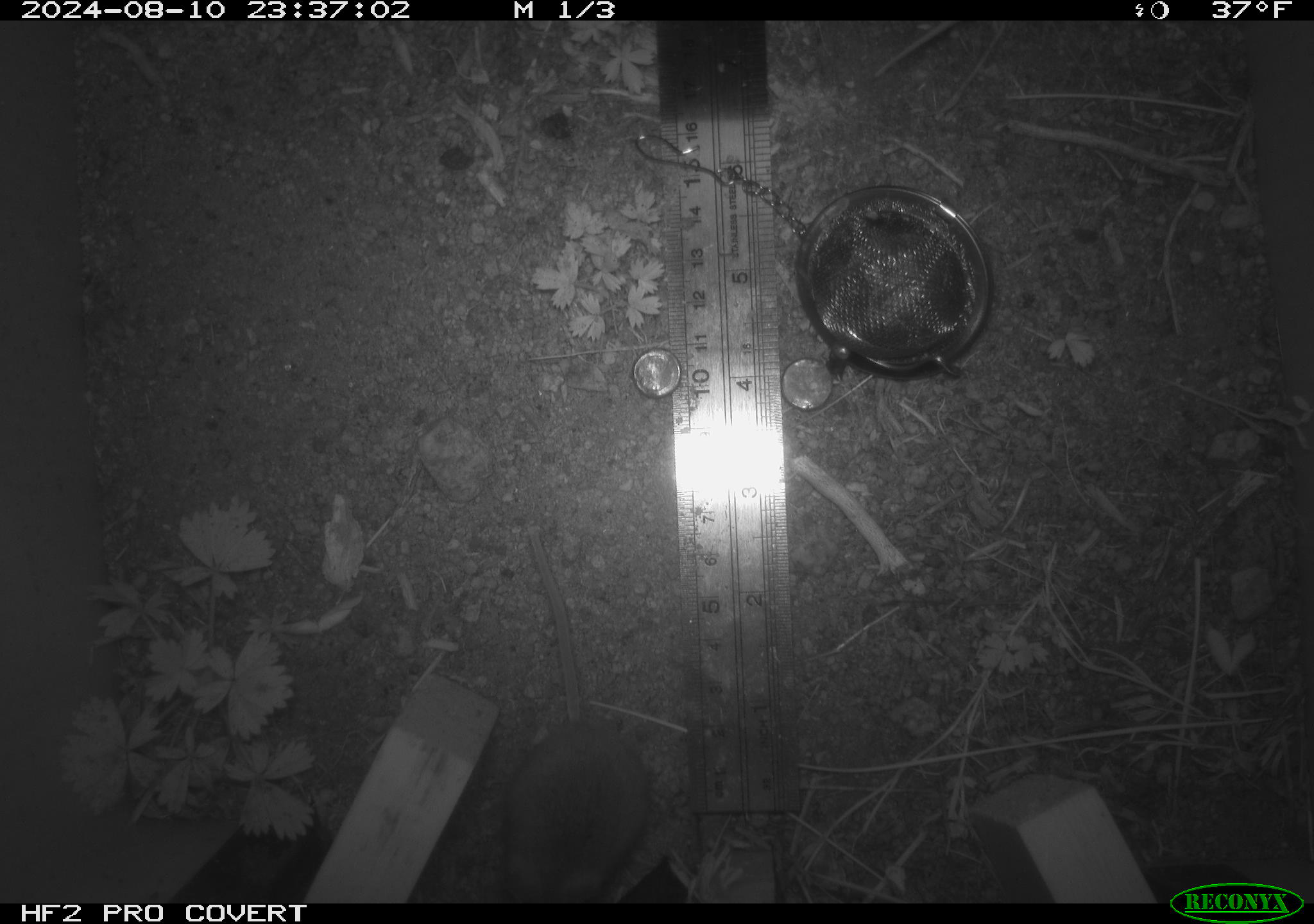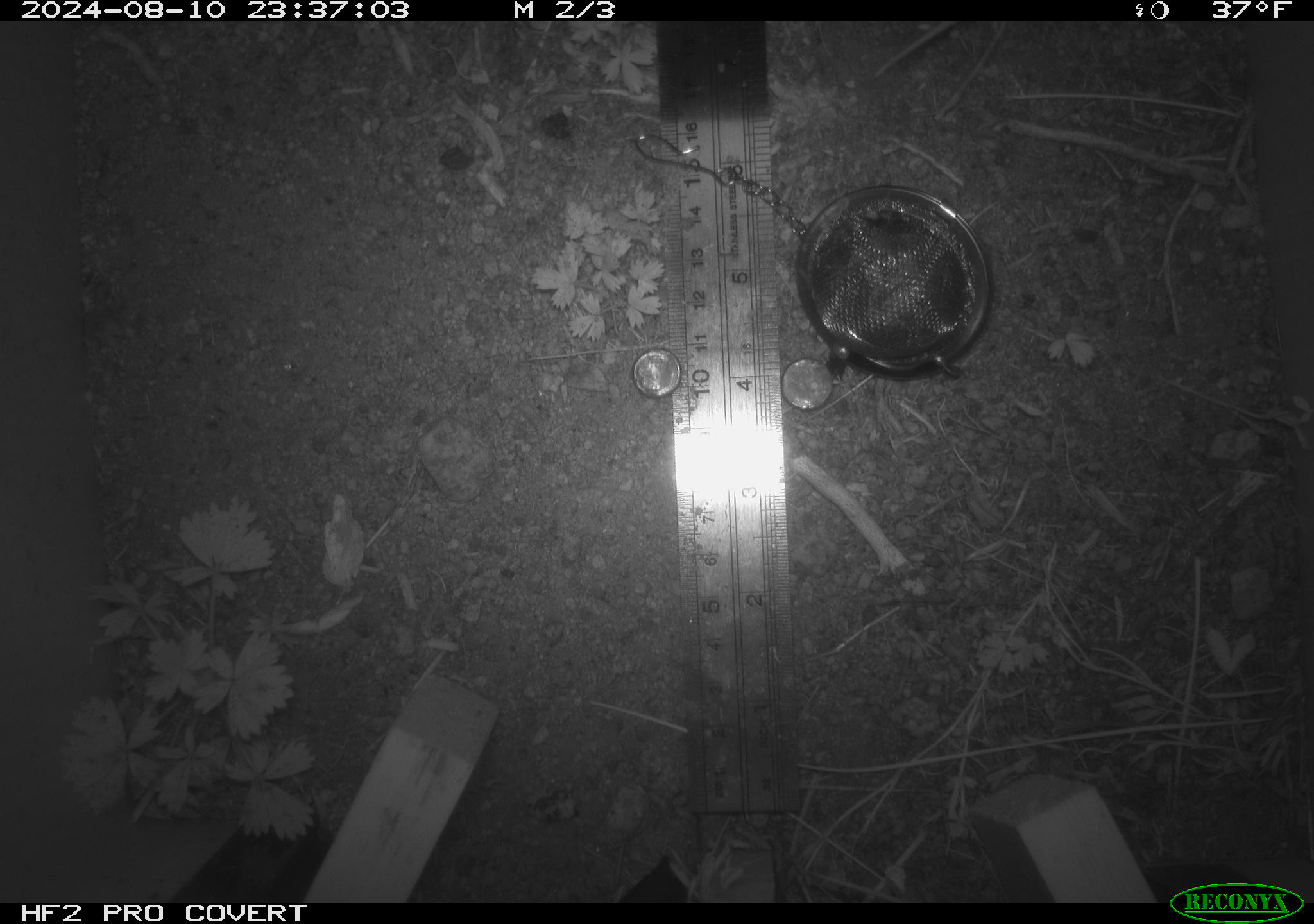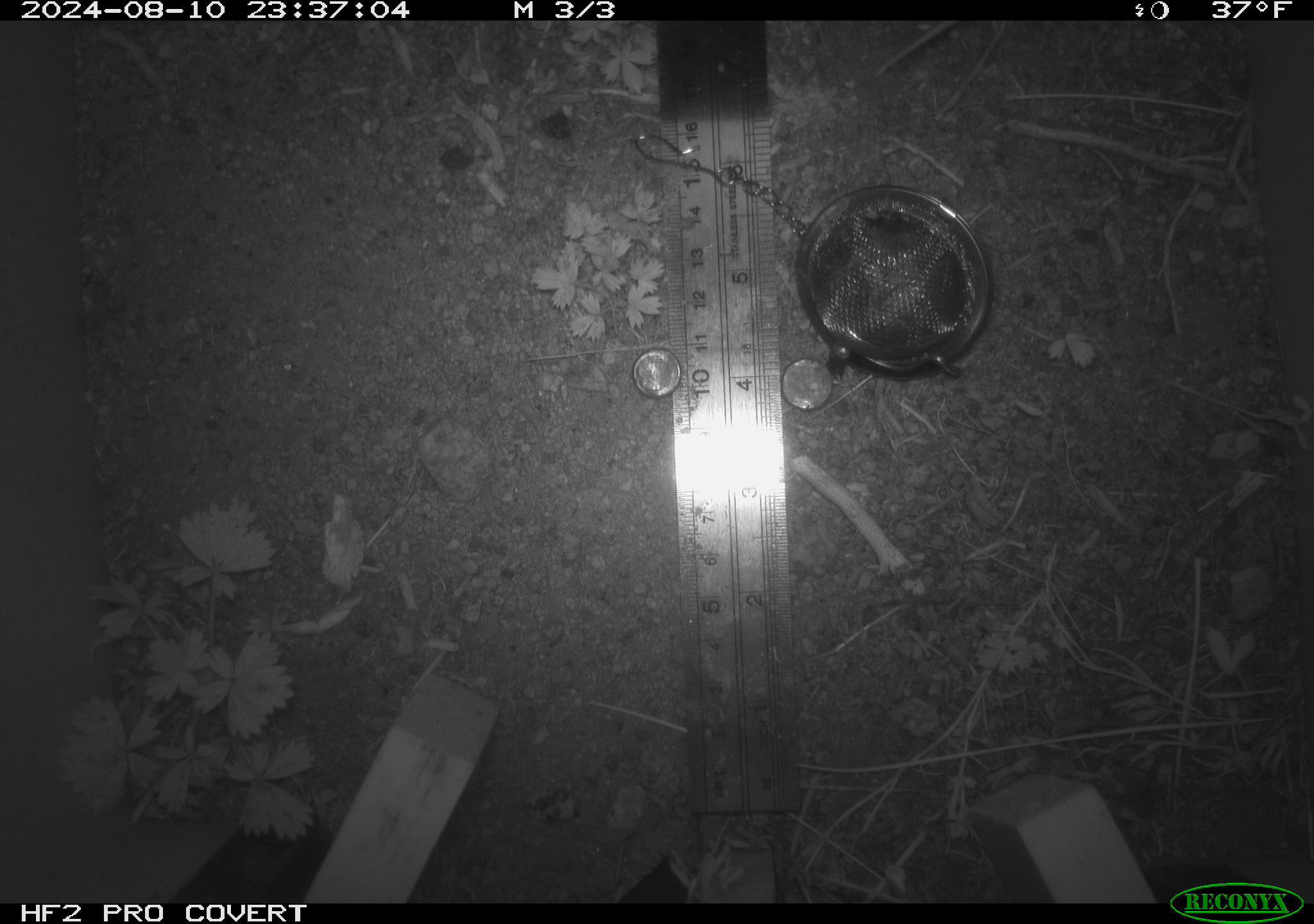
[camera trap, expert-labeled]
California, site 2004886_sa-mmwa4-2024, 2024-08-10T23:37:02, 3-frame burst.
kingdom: Animalia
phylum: Chordata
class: Mammalia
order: Rodentia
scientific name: Rodentia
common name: mouse species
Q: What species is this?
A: Mouse species (Rodentia).